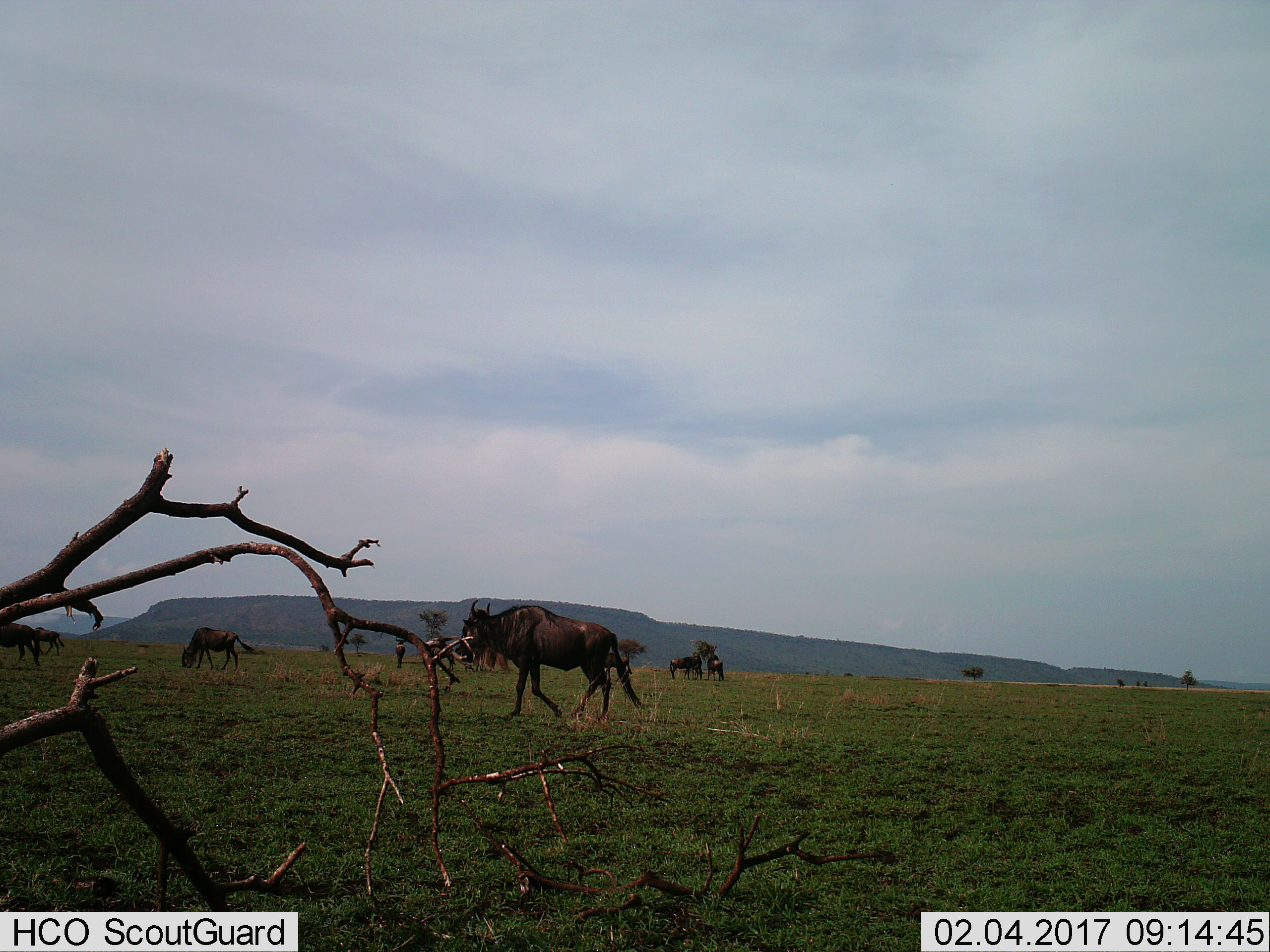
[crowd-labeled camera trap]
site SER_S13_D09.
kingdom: Animalia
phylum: Chordata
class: Mammalia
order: Artiodactyla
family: Bovidae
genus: Connochaetes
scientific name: Connochaetes taurinus taurinus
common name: blue wildebeest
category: wildebeestblue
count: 8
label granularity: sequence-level